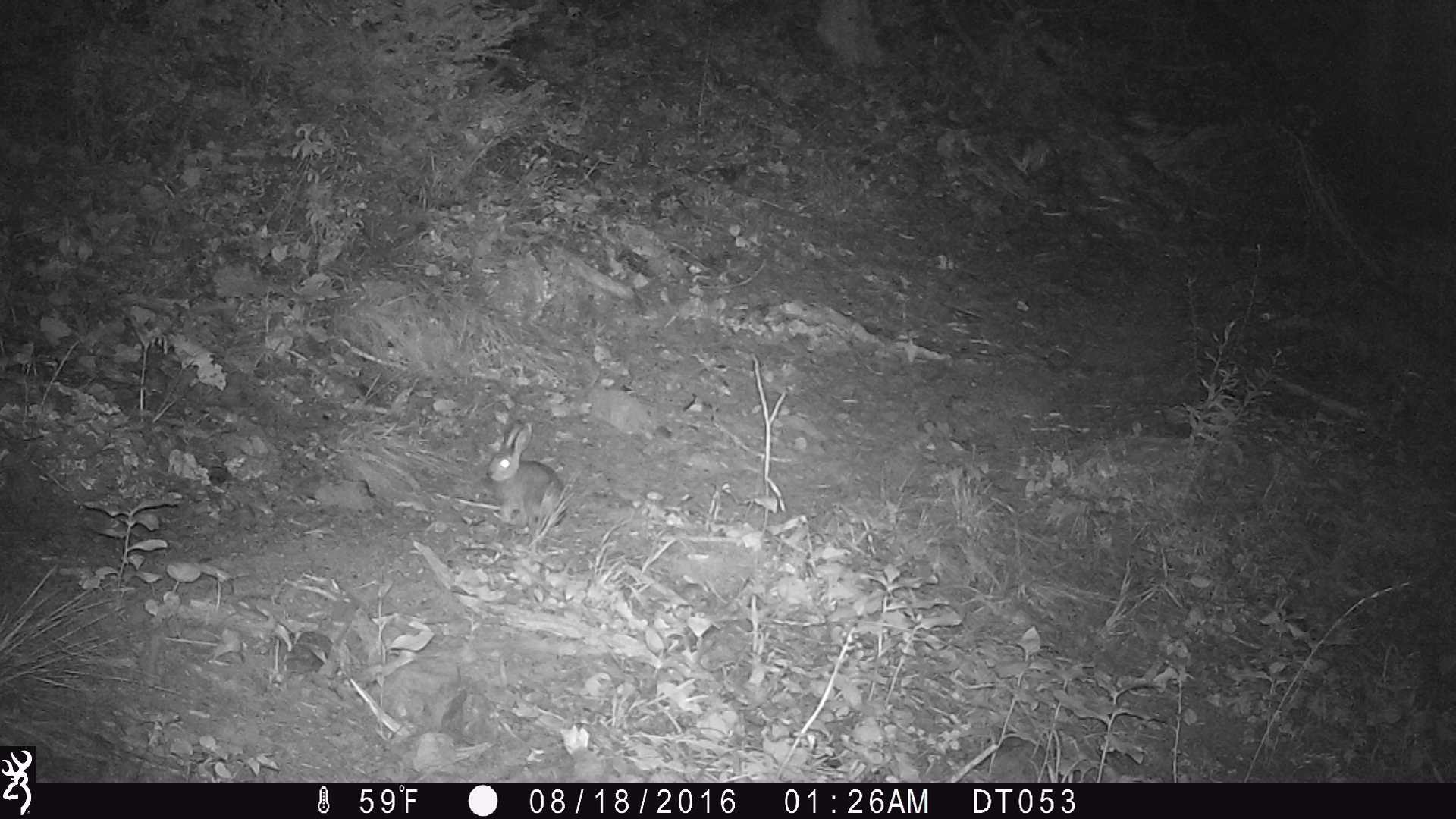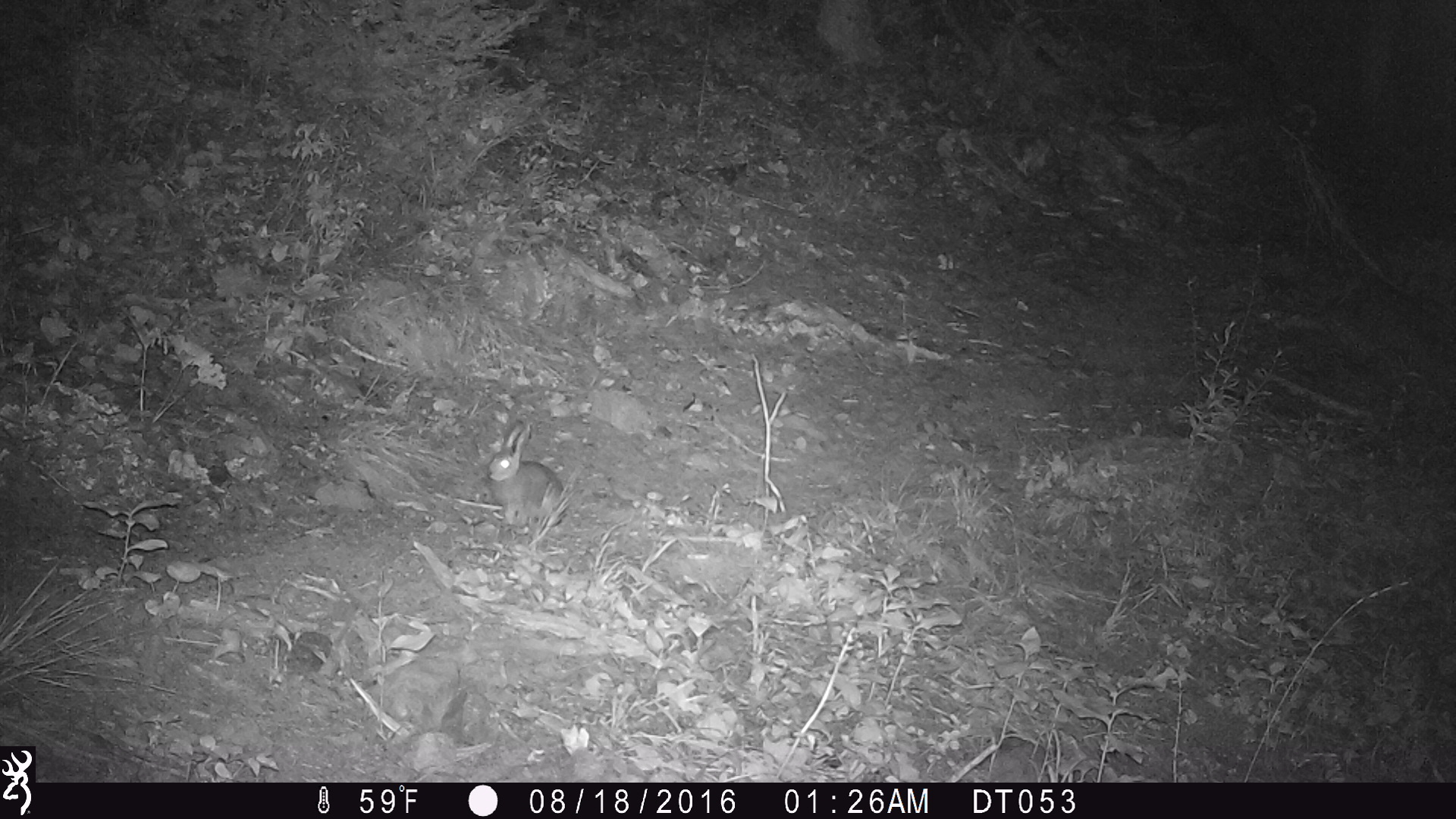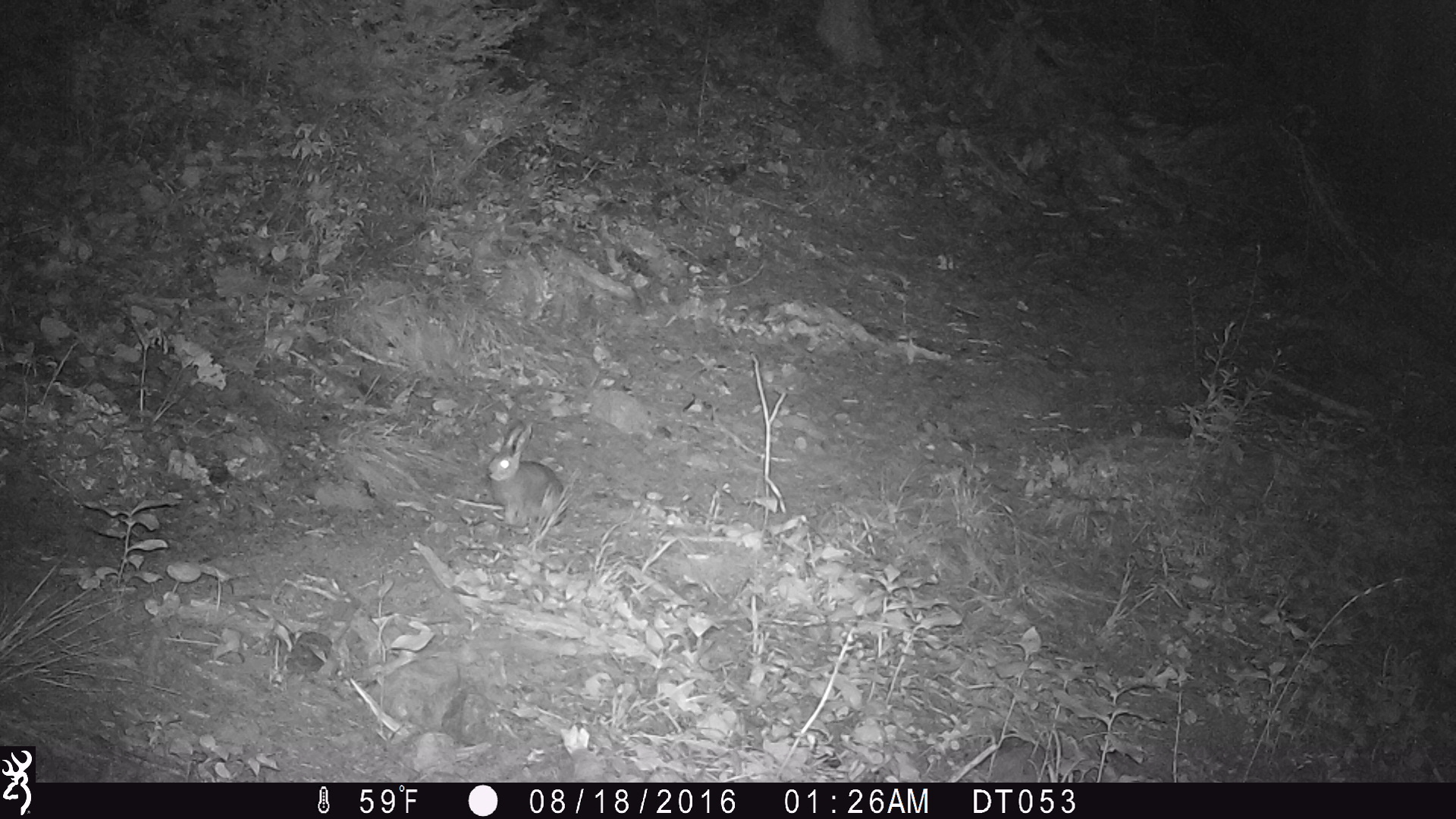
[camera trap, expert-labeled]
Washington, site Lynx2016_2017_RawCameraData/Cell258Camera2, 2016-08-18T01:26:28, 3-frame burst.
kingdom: Animalia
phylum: Chordata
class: Mammalia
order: Lagomorpha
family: Leporidae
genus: Lepus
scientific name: Lepus americanus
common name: snowshoe hare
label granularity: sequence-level